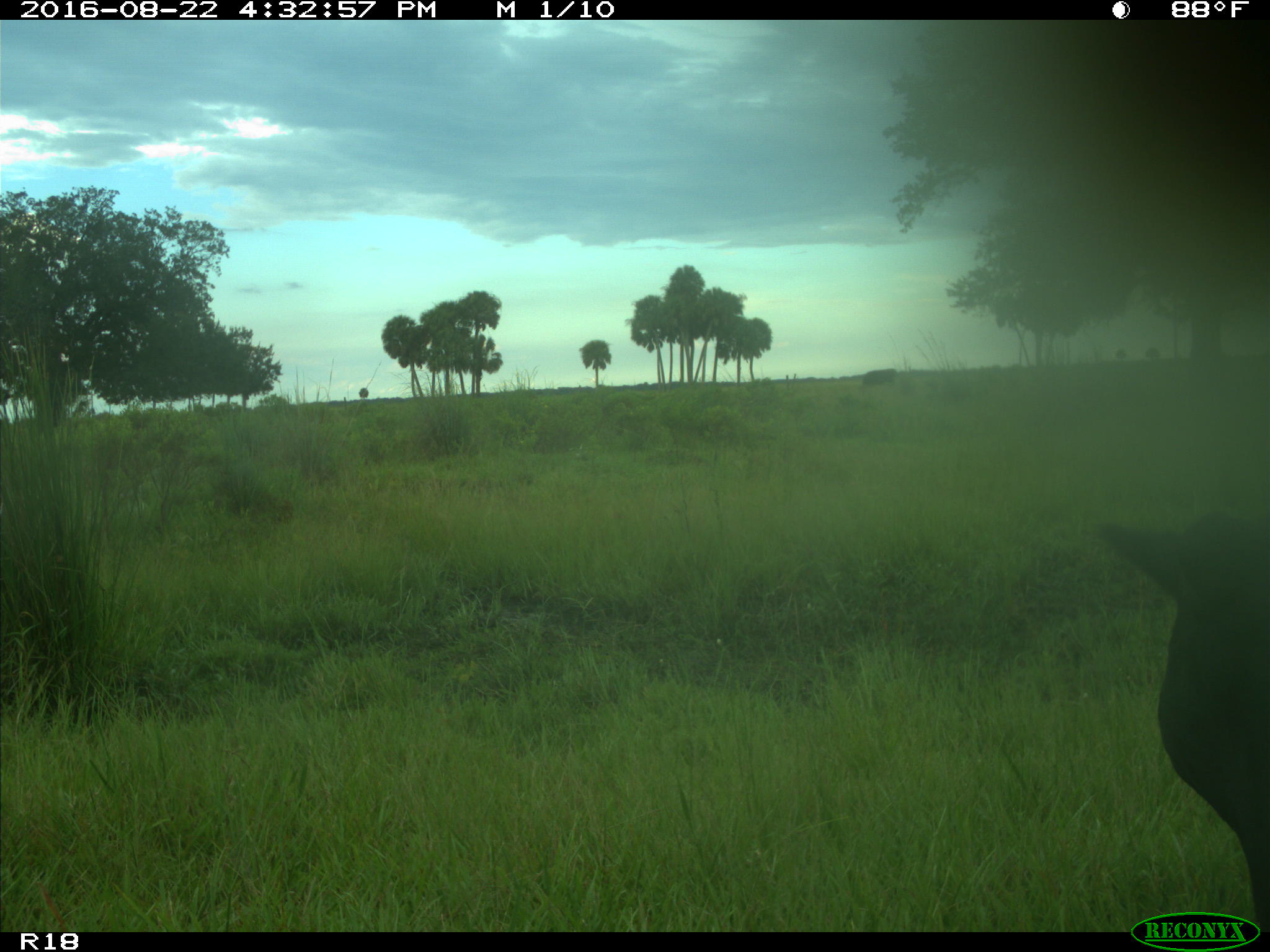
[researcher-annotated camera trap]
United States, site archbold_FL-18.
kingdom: Animalia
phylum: Chordata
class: Mammalia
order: Artiodactyla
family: Bovidae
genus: Bos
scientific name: Bos taurus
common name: domestic cow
Bos taurus (domestic cow).